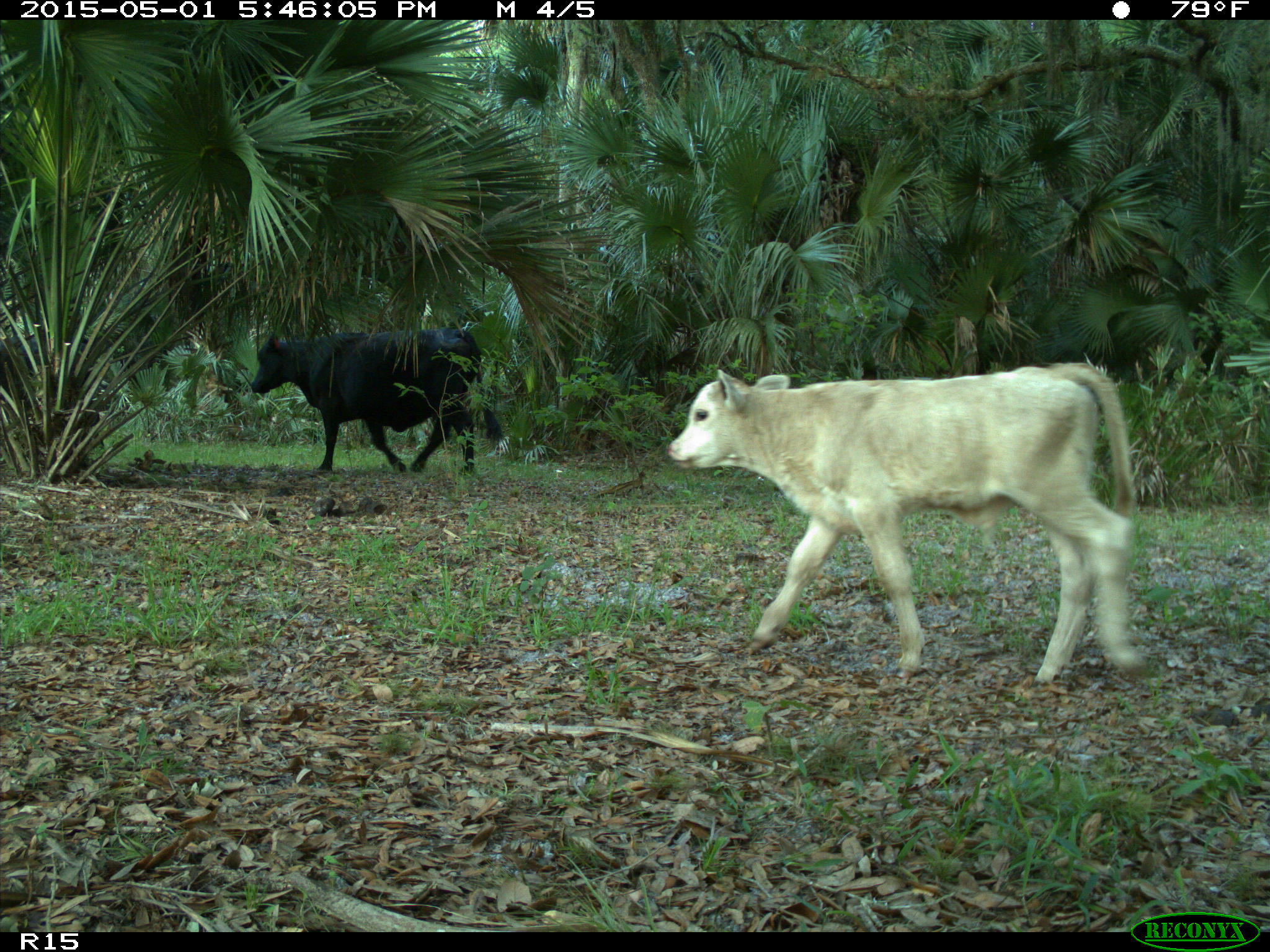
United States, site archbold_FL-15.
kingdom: Animalia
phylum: Chordata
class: Mammalia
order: Artiodactyla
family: Bovidae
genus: Bos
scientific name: Bos taurus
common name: domestic cow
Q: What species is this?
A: Bos taurus (domestic cow).